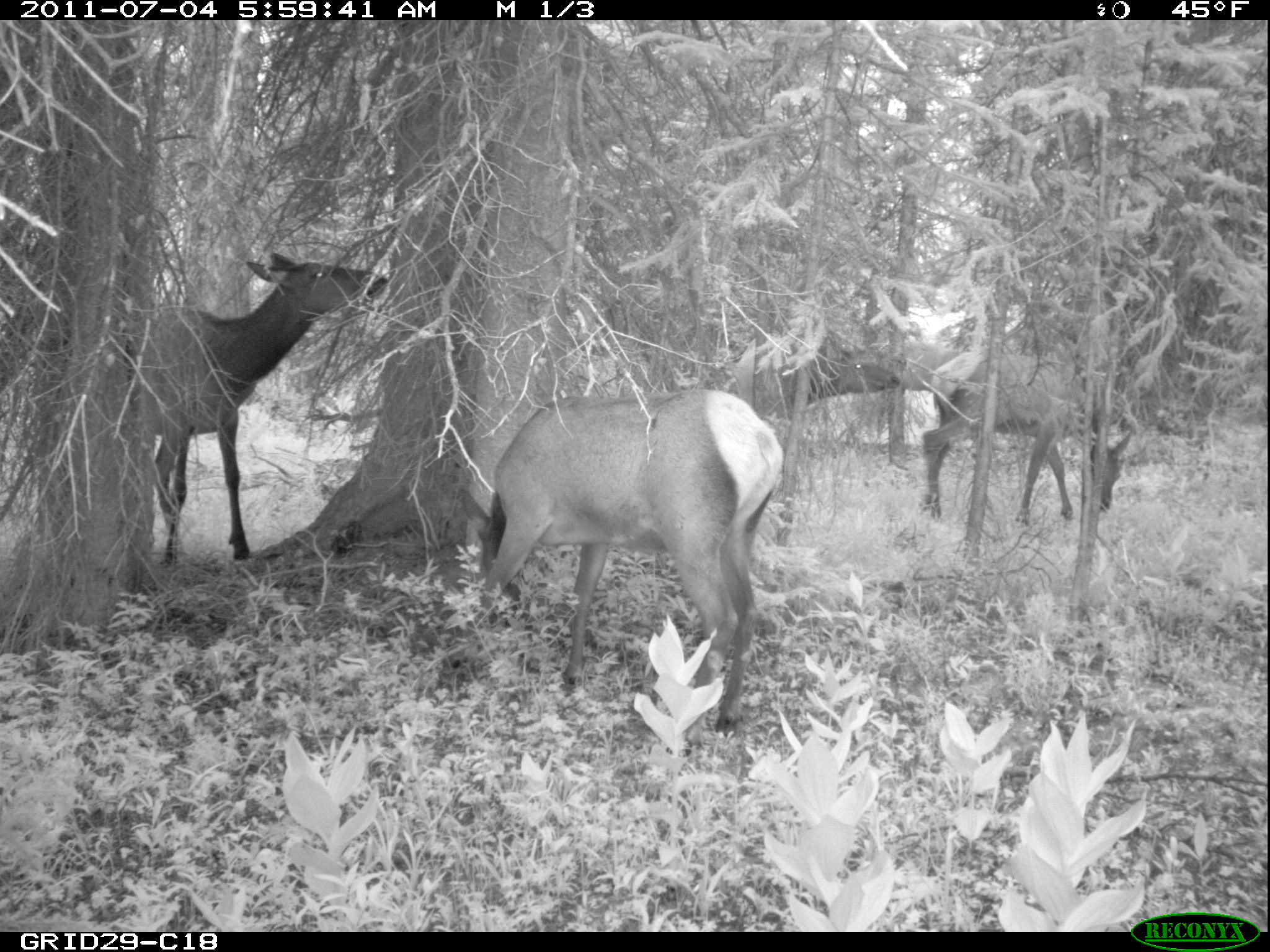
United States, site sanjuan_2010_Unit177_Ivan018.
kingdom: Animalia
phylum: Chordata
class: Mammalia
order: Artiodactyla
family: Cervidae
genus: Cervus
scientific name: Cervus elaphus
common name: red deer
Cervus elaphus (red deer).